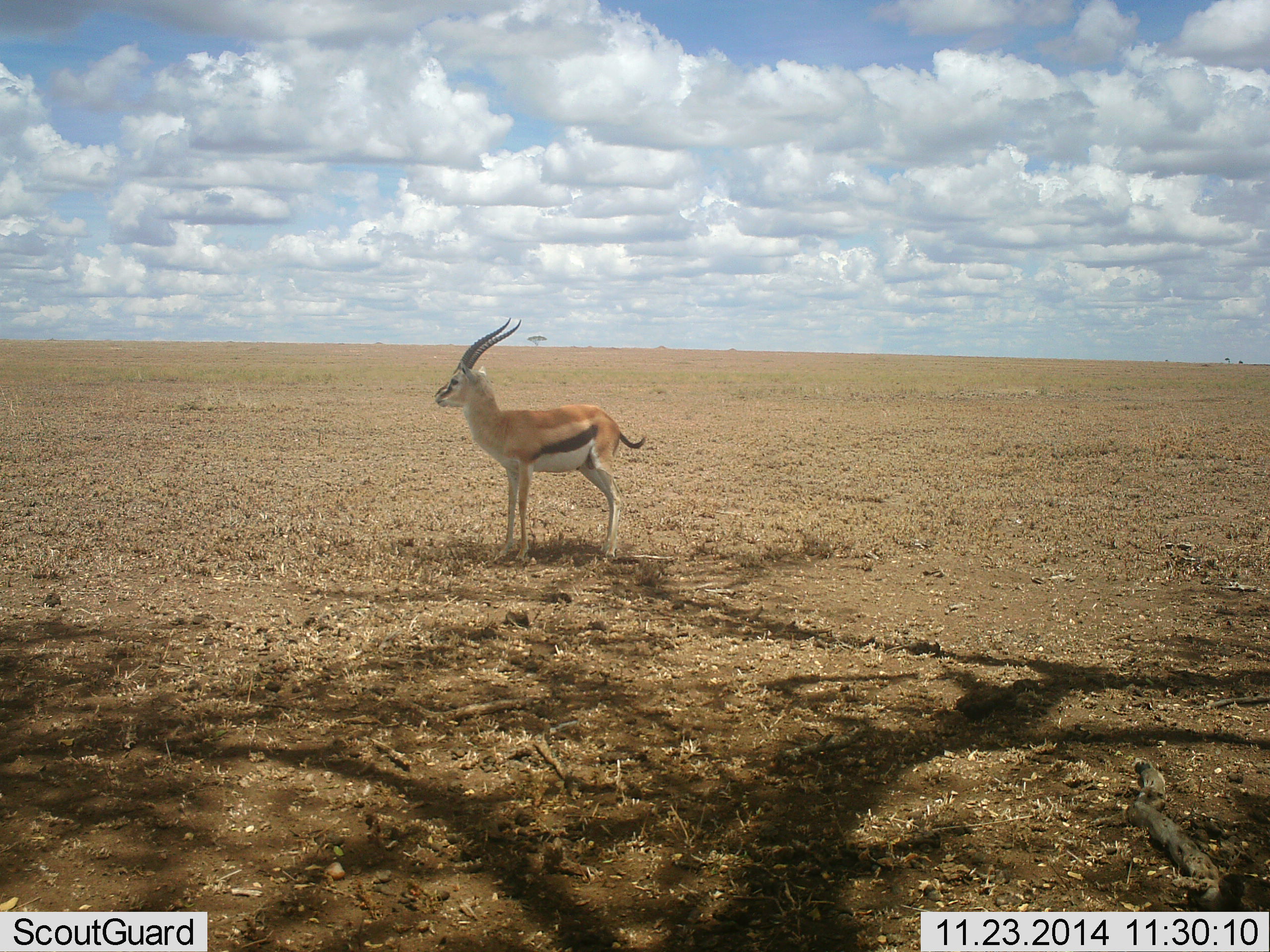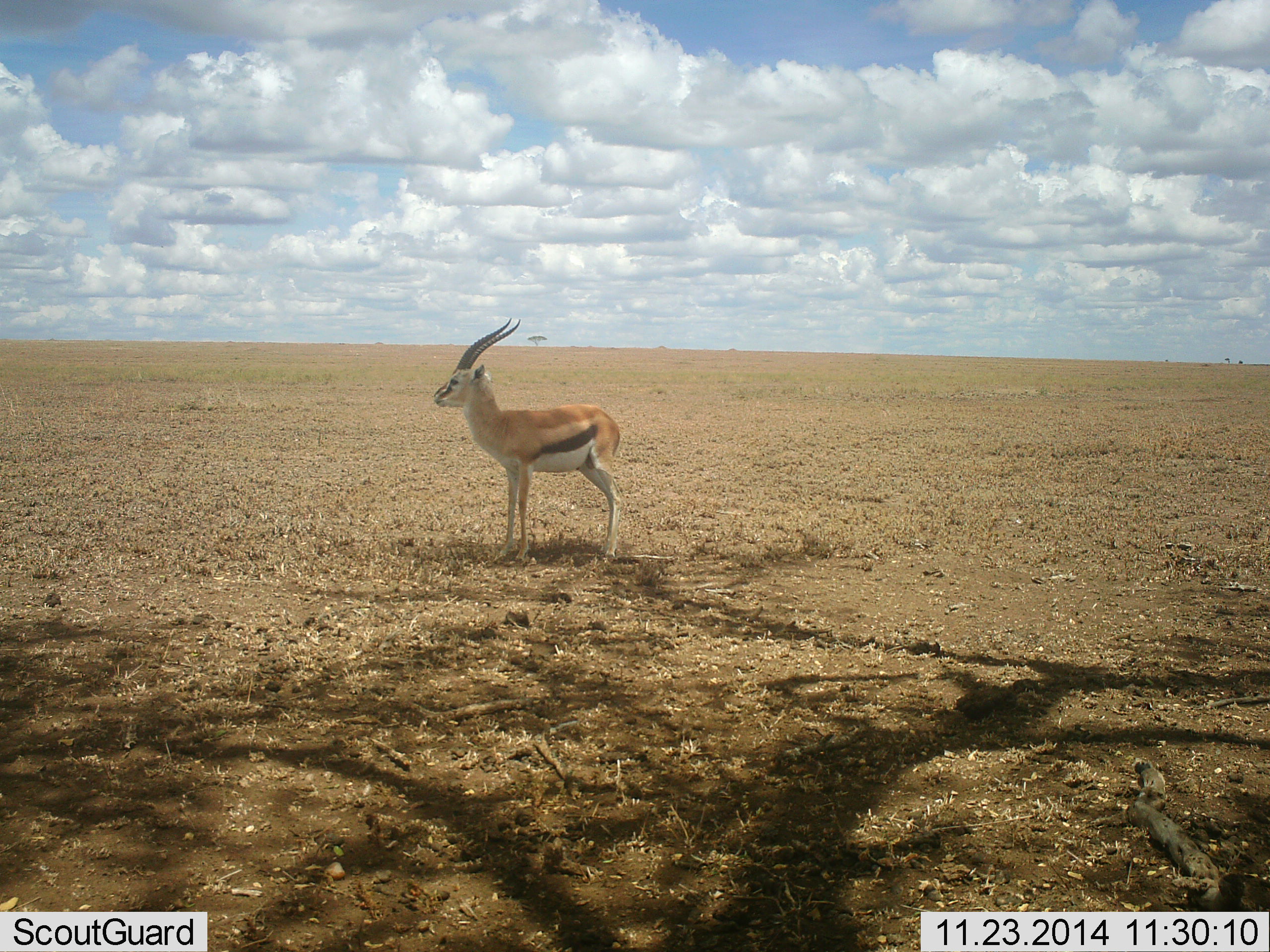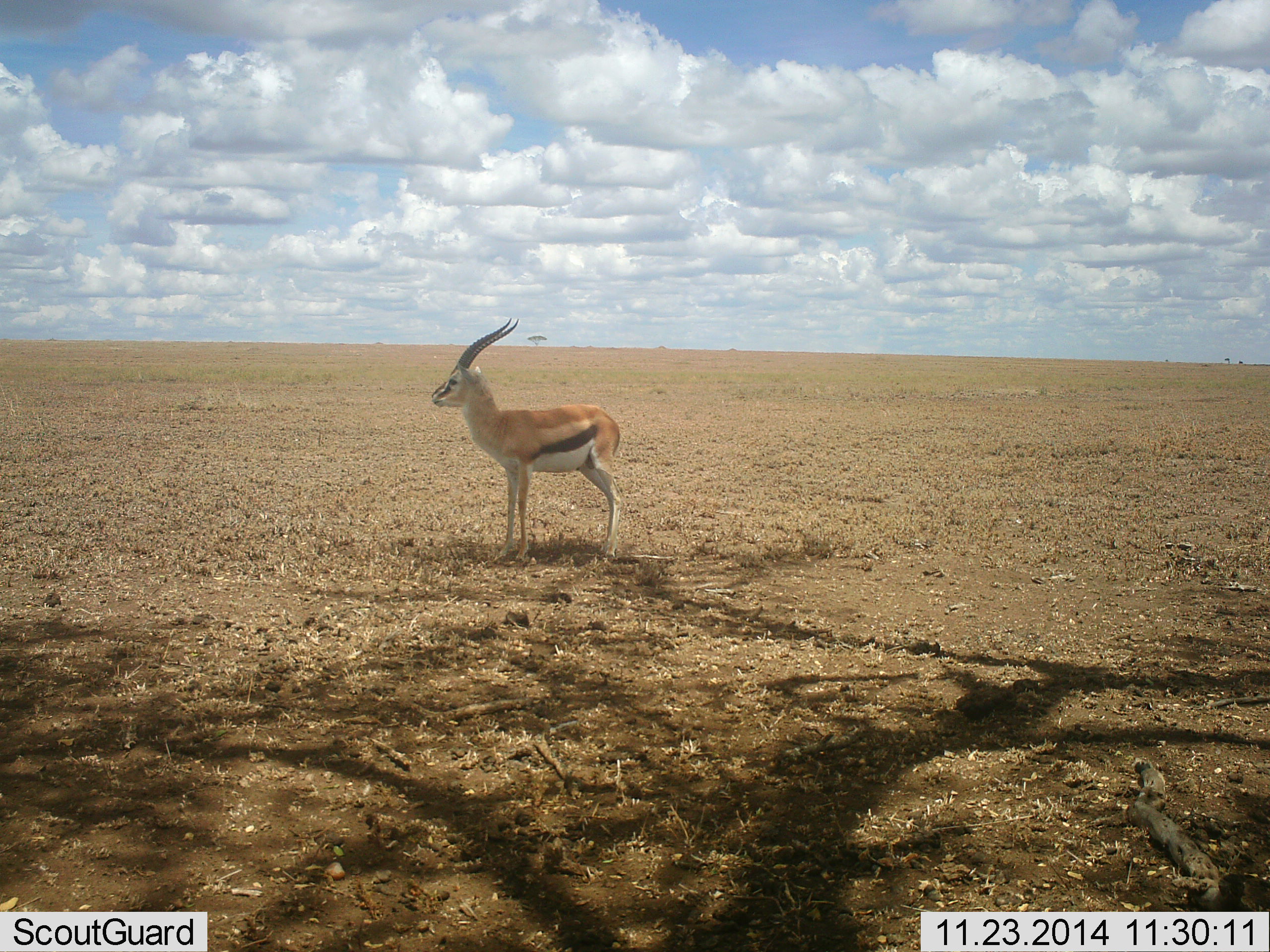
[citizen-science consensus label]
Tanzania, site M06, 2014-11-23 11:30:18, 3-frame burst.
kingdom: Animalia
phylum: Chordata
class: Mammalia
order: Artiodactyla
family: Bovidae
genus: Eudorcas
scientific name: Eudorcas thomsonii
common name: thomson's gazelle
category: gazellethomsons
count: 1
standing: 100%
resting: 0%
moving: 0%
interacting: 0%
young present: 0%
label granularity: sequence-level